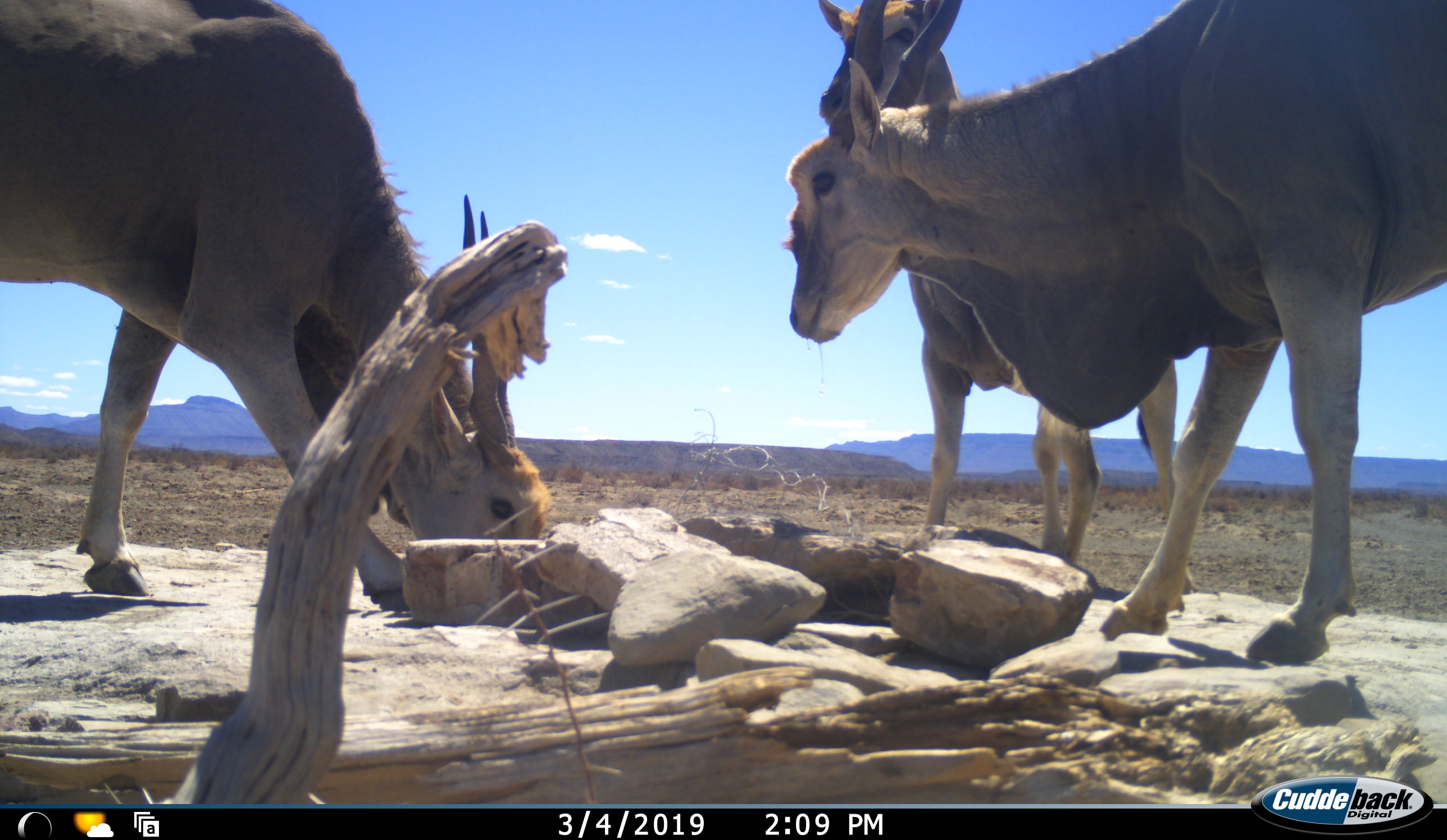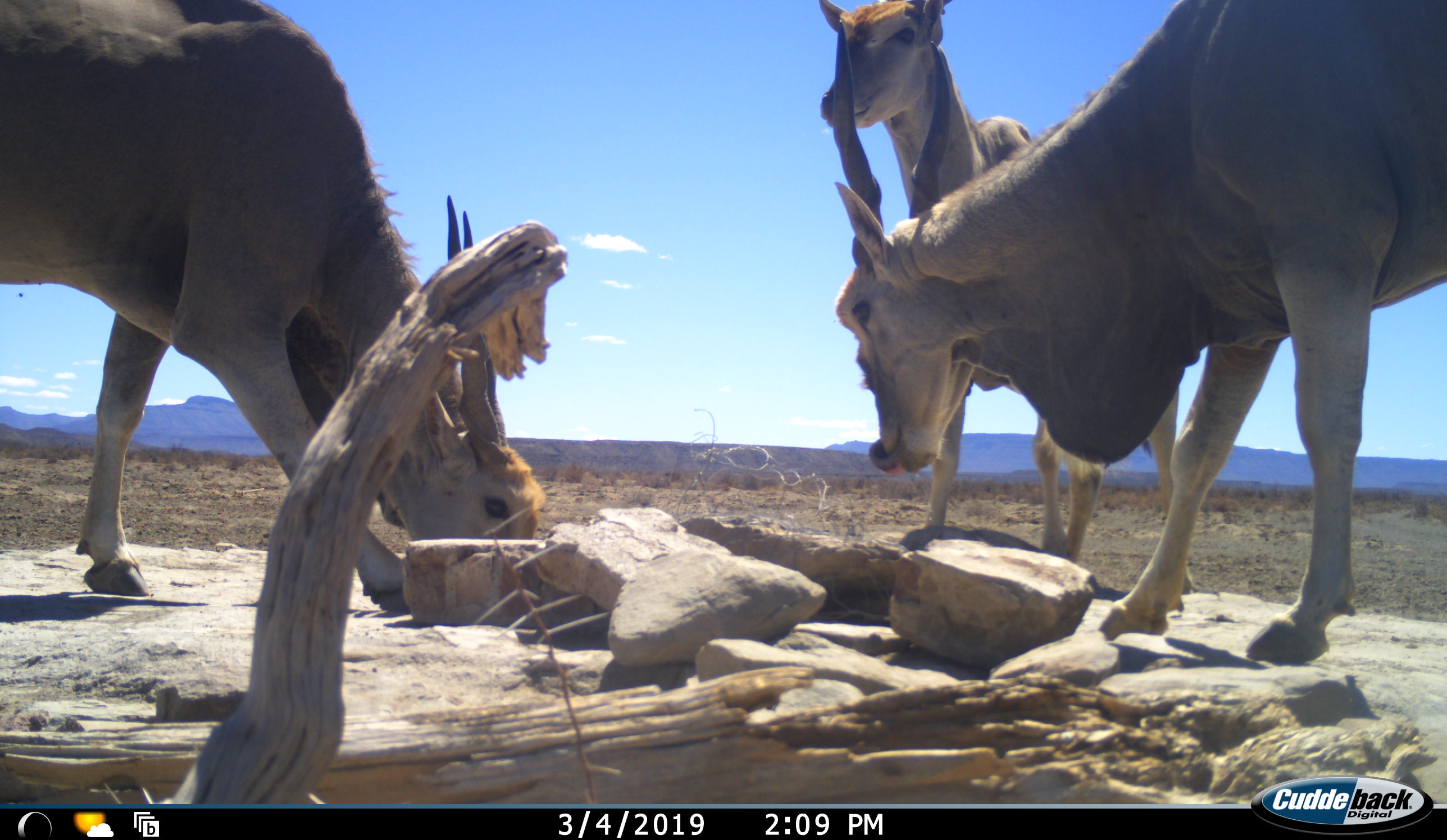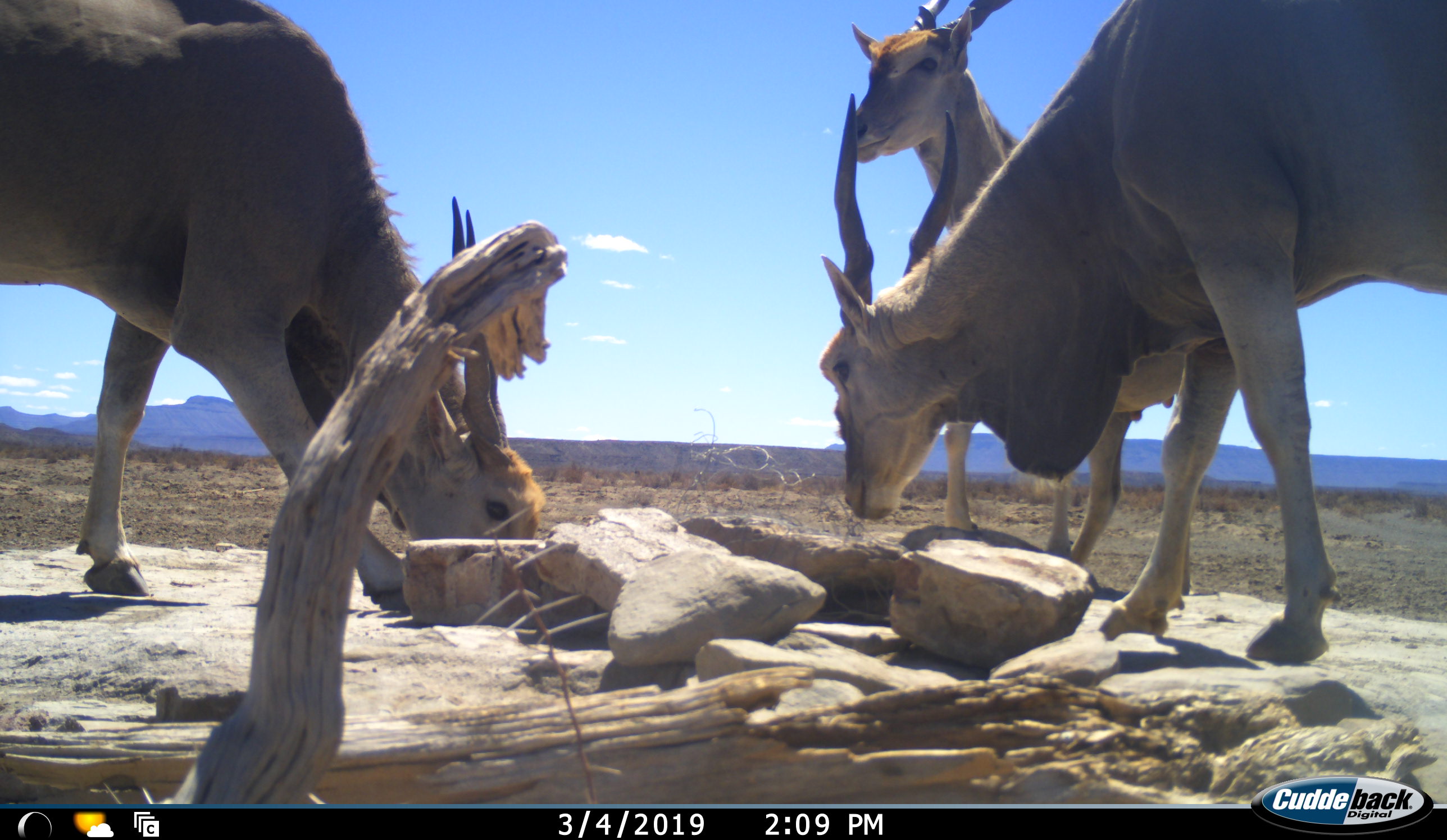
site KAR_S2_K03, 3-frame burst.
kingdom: Animalia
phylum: Chordata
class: Mammalia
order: Artiodactyla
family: Bovidae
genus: Tragelaphus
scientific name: Tragelaphus oryx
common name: eland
Eland (Tragelaphus oryx), count 3. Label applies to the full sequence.